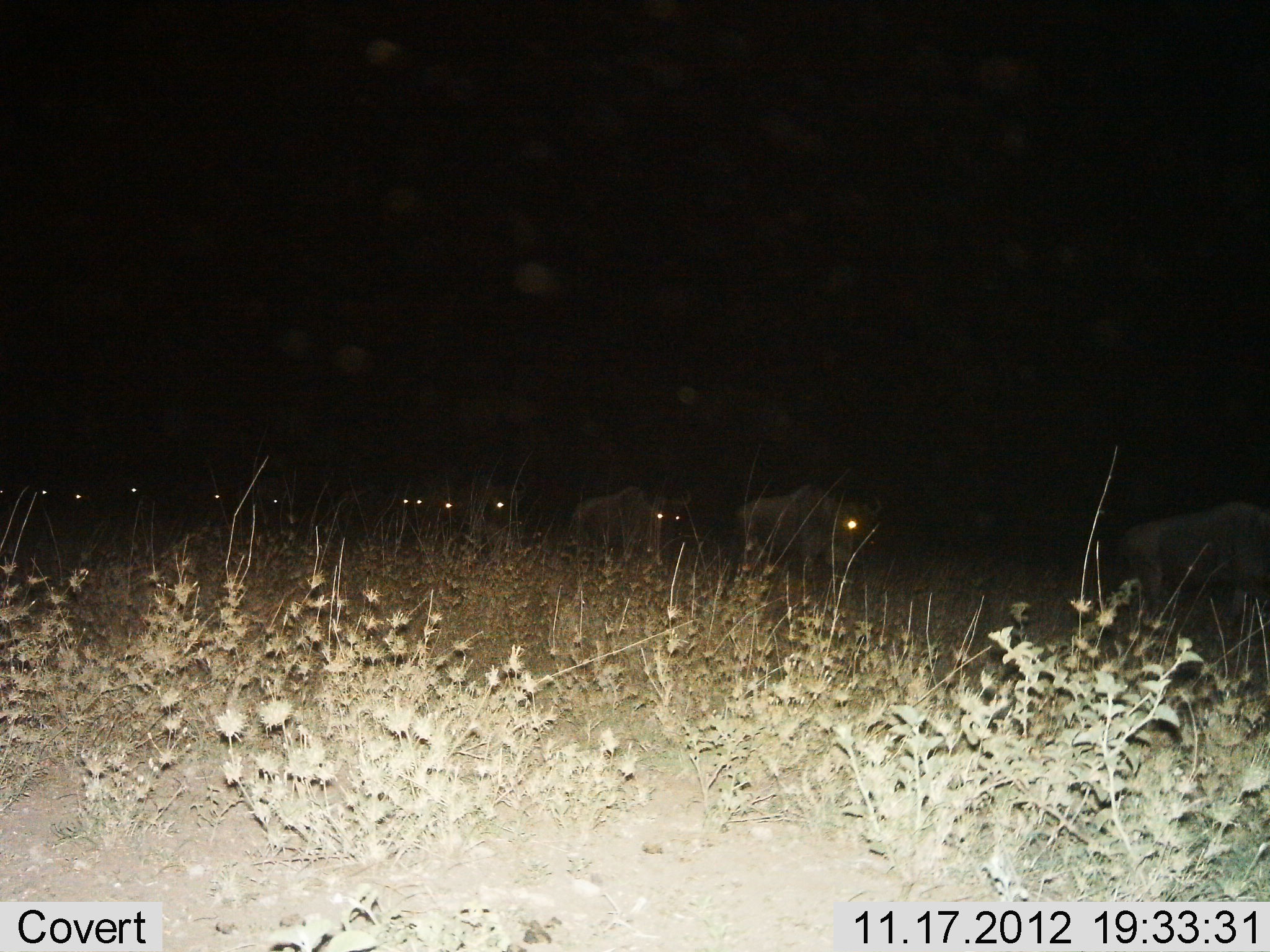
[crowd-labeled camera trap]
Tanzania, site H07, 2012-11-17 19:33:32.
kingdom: Animalia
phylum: Chordata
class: Mammalia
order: Artiodactyla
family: Bovidae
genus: Connochaetes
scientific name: Connochaetes taurinus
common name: blue wildebeest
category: wildebeest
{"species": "wildebeest (blue wildebeest) (Connochaetes taurinus)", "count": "11-50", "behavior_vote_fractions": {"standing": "30%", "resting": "0%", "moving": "90%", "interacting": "0%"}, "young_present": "0%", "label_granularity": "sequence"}